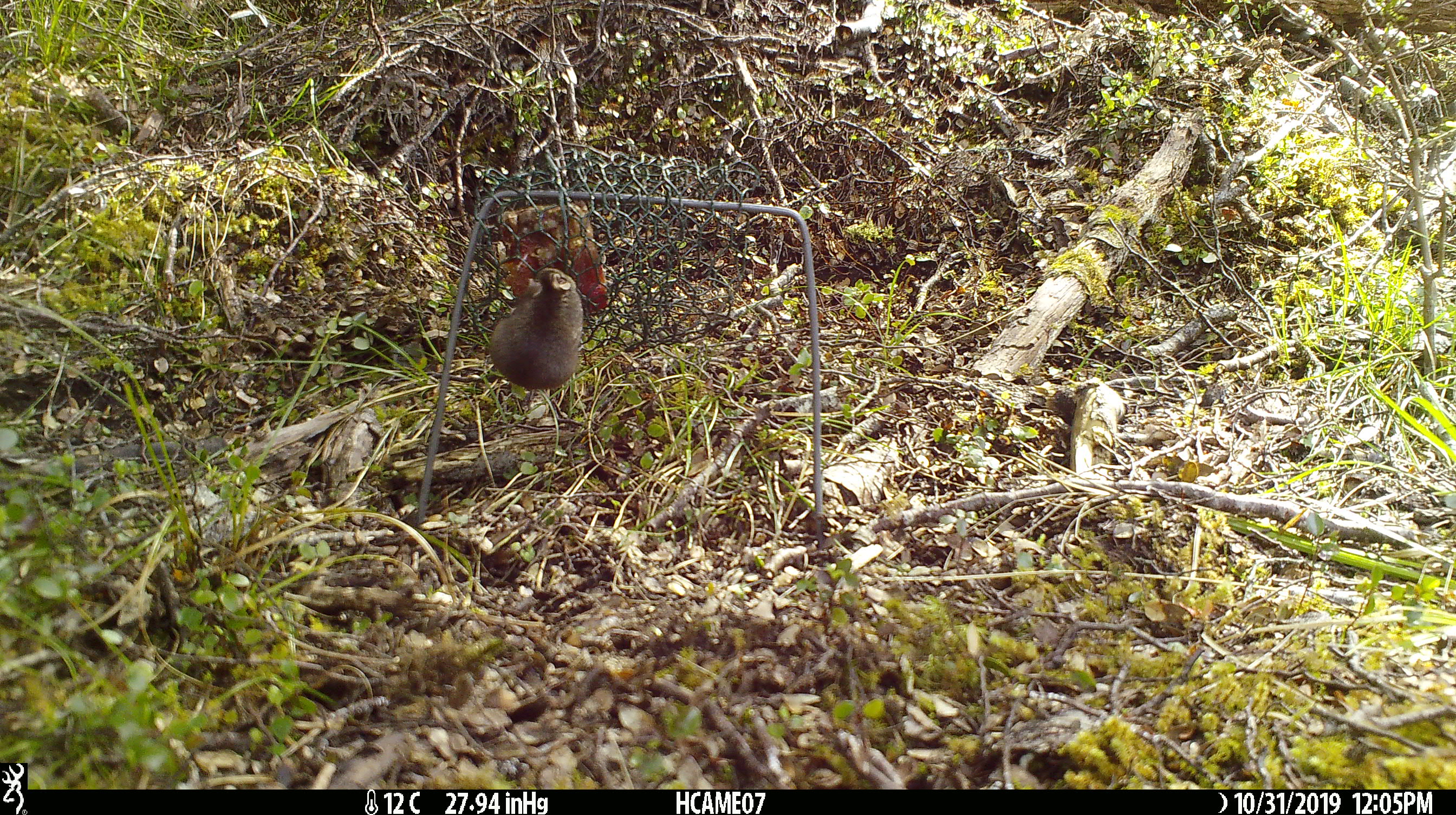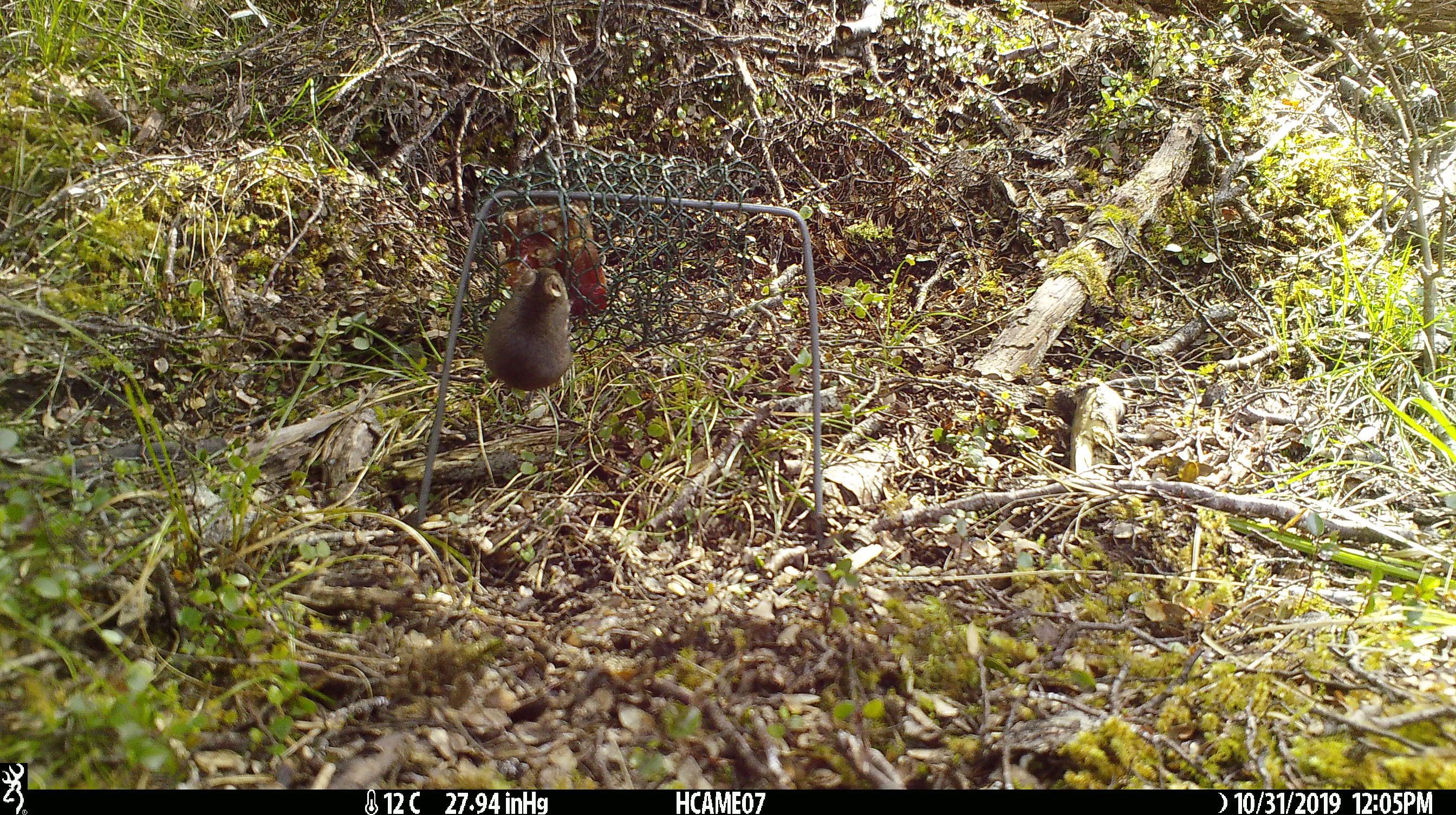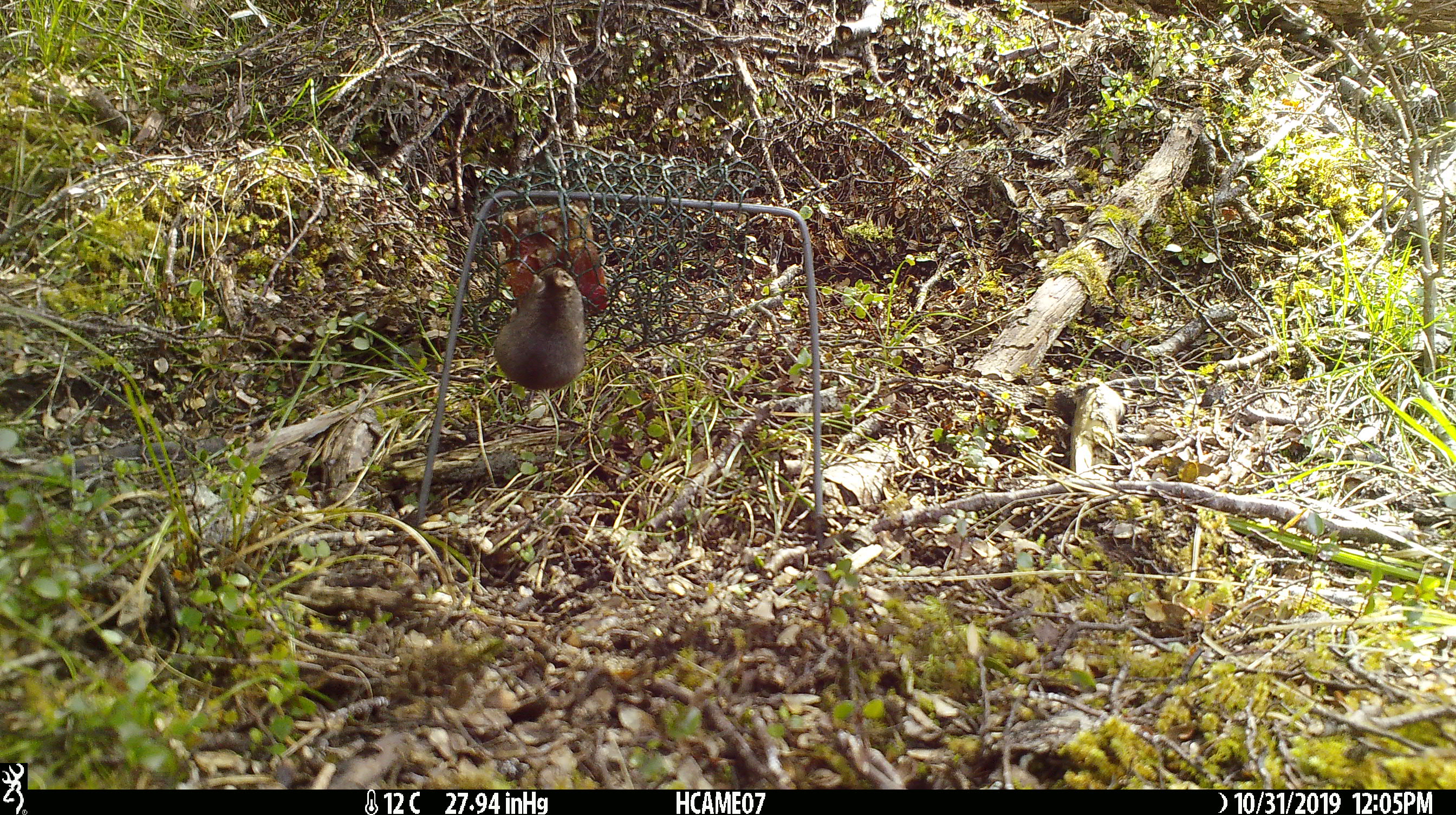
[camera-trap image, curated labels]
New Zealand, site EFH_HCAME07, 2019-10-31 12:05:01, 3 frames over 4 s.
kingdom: Animalia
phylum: Chordata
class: Mammalia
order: Rodentia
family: Muridae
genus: Mus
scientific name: Mus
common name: mouse